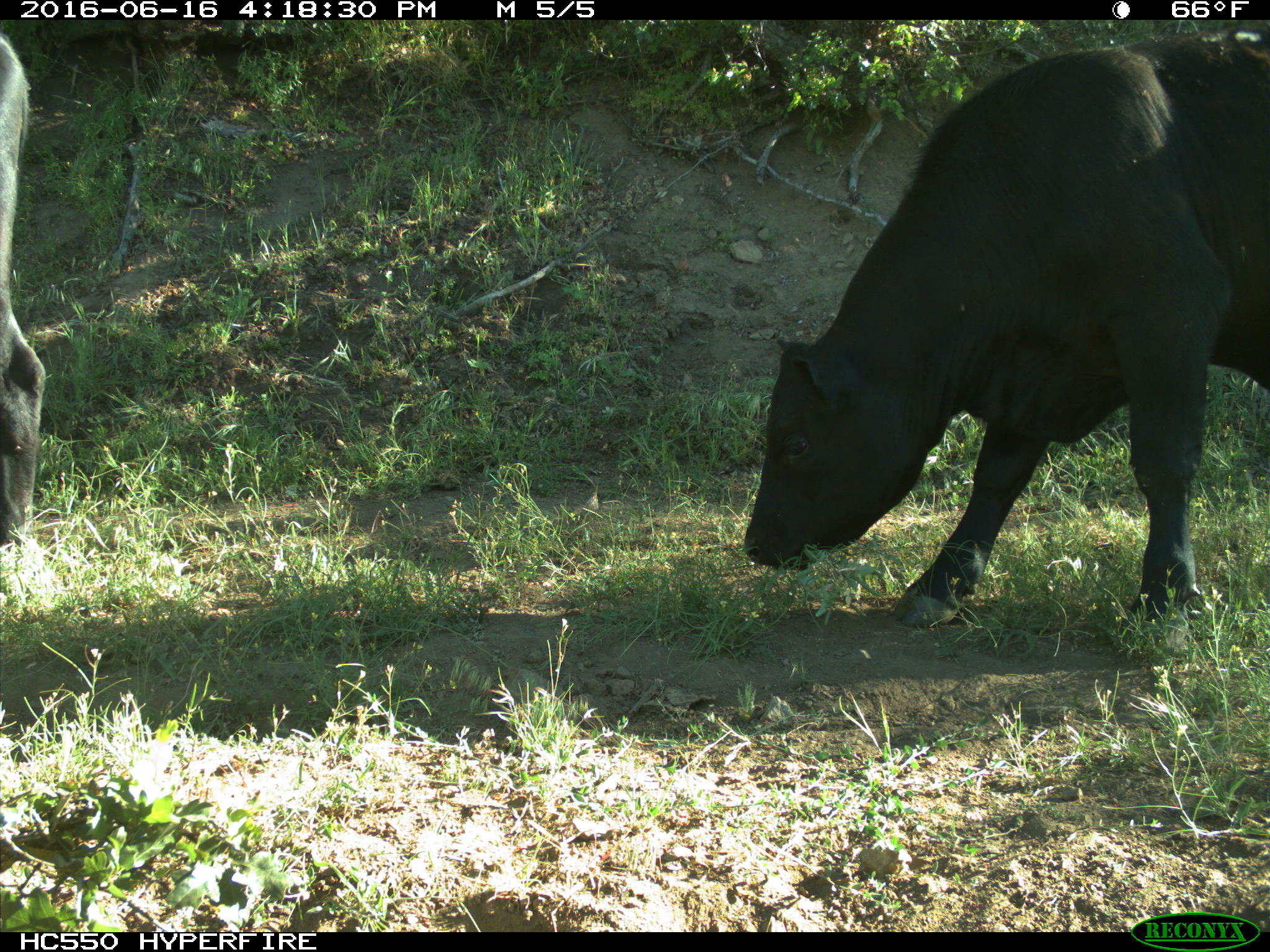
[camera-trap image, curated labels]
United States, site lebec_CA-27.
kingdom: Animalia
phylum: Chordata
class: Mammalia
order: Artiodactyla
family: Bovidae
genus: Bos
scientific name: Bos taurus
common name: domestic cow